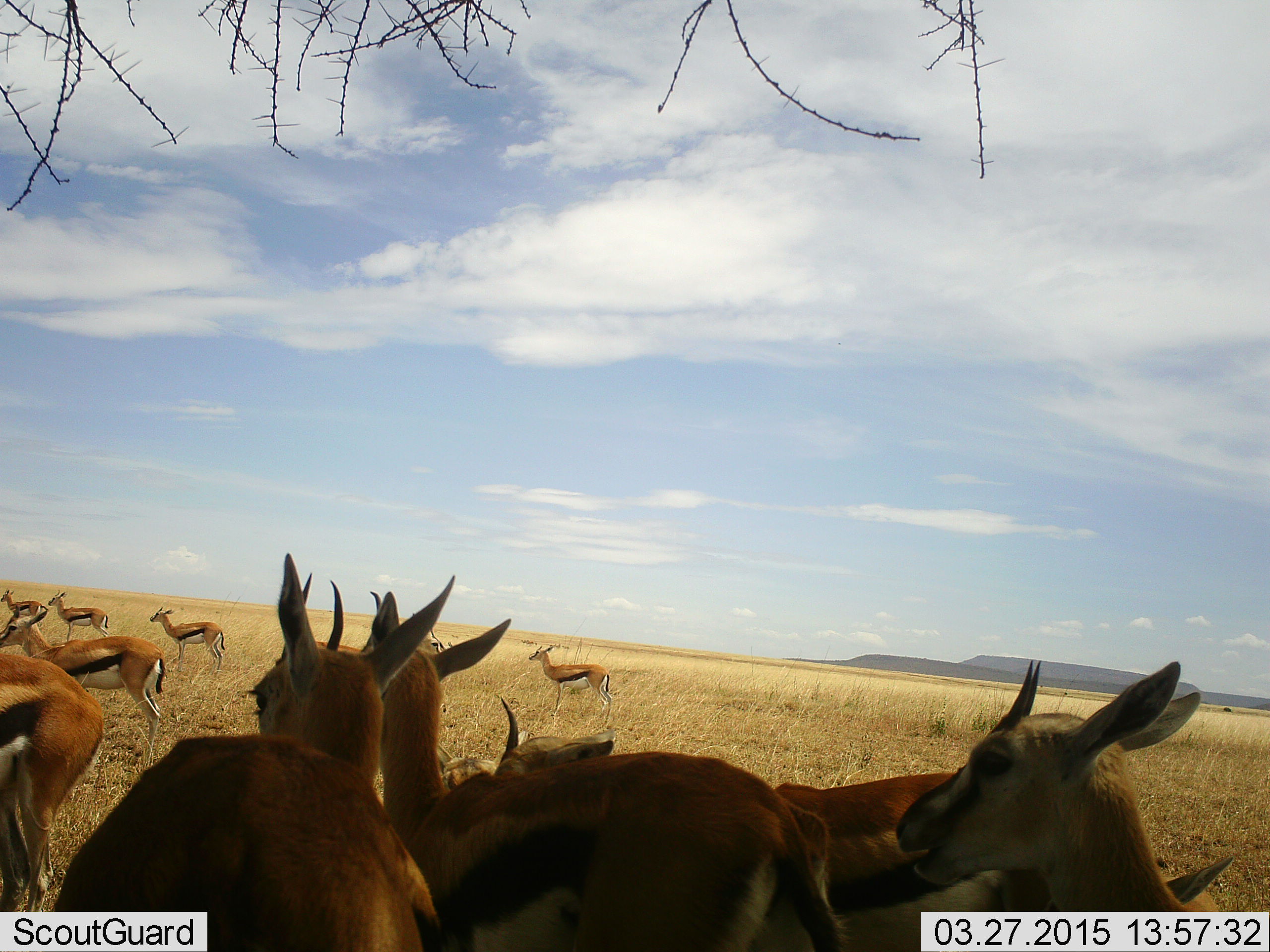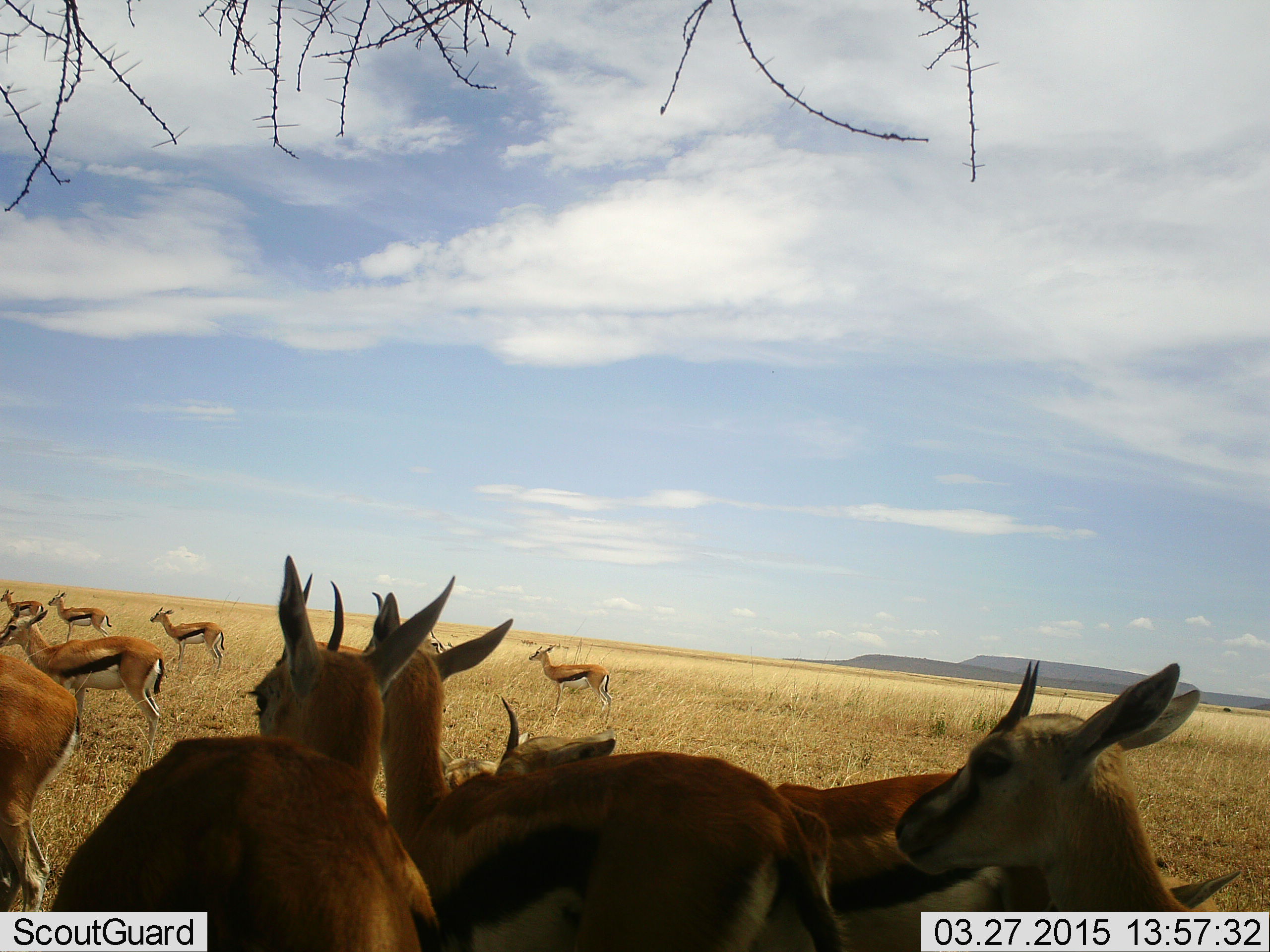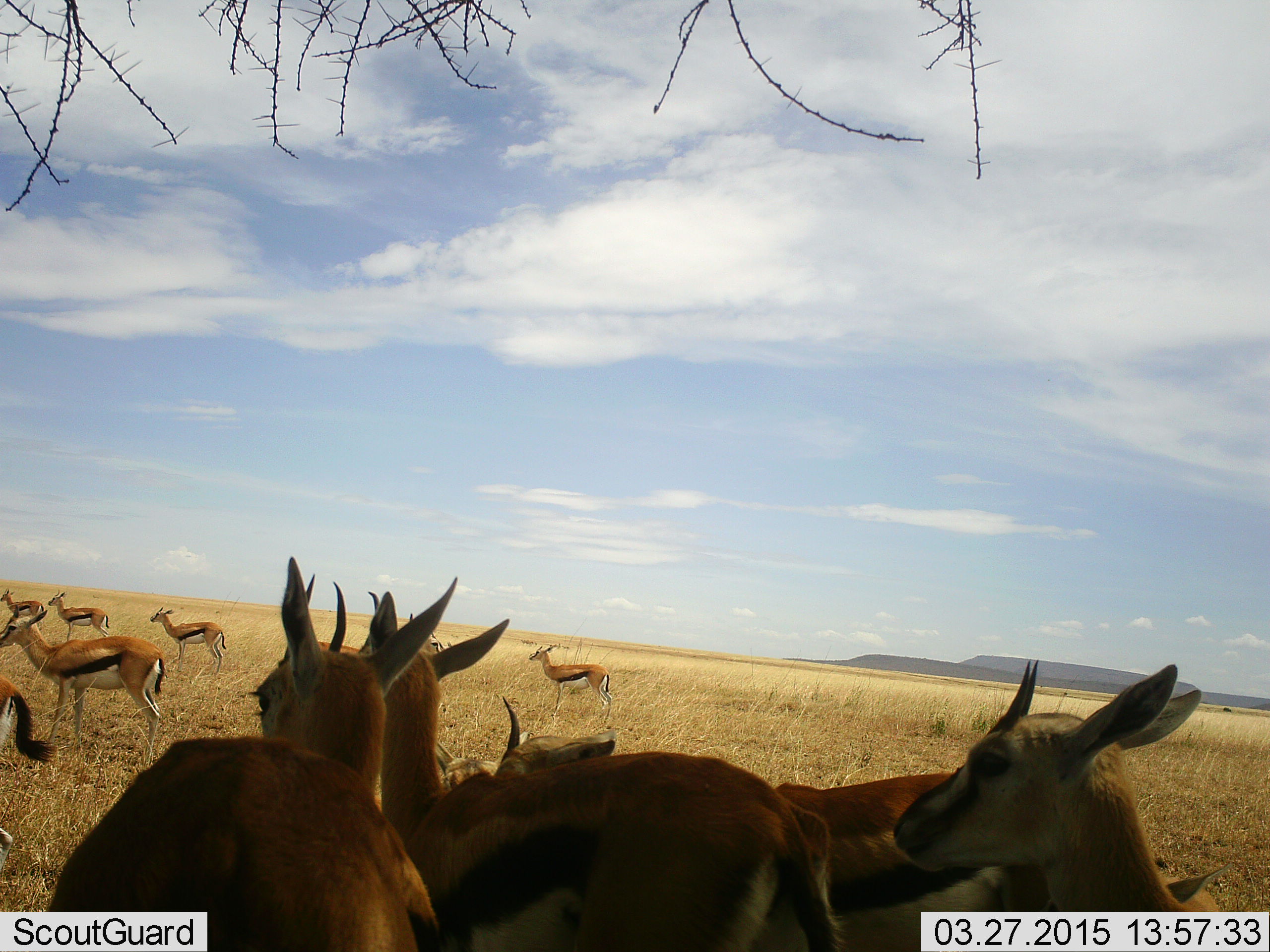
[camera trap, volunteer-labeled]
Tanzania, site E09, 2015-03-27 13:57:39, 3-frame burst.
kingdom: Animalia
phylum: Chordata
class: Mammalia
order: Artiodactyla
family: Bovidae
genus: Eudorcas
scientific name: Eudorcas thomsonii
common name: thomson's gazelle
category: gazellethomsons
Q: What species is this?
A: Gazellethomsons (thomson's gazelle) (Eudorcas thomsonii).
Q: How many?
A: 11-50.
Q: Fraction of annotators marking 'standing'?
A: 100%.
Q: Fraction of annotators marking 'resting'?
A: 10%.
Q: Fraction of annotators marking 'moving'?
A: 20%.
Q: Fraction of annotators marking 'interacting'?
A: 30%.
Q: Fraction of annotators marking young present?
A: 0%.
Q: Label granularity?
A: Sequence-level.